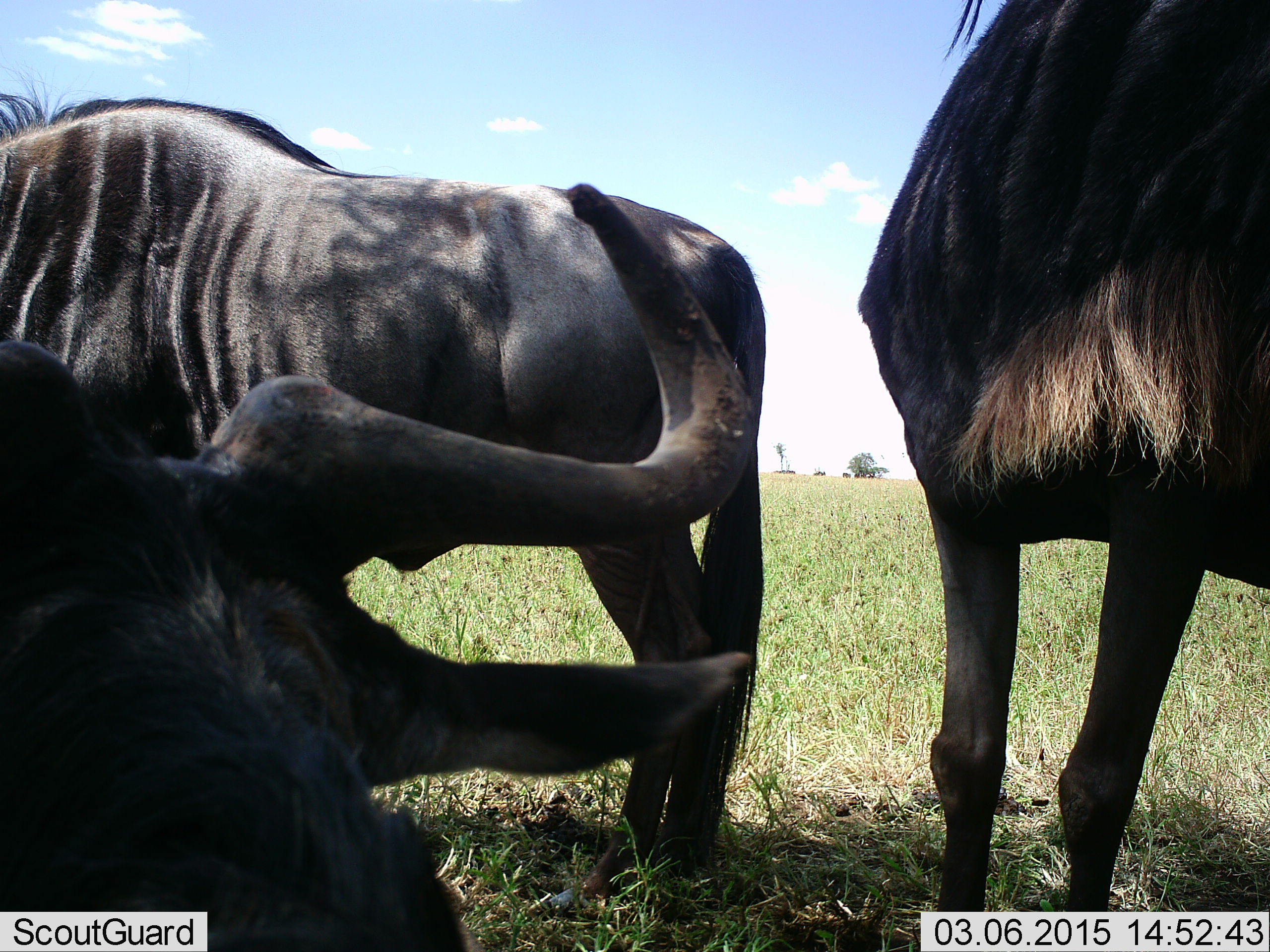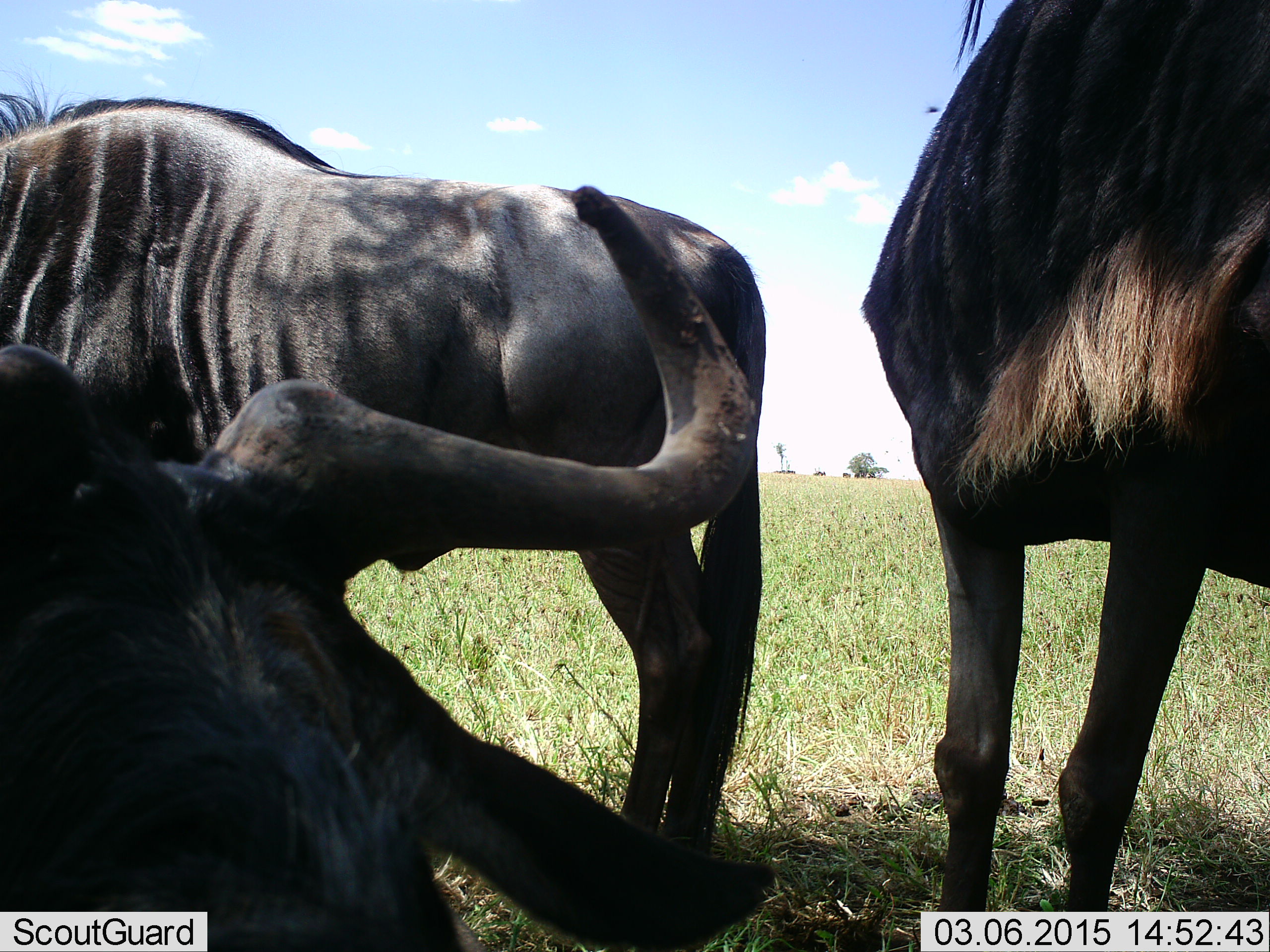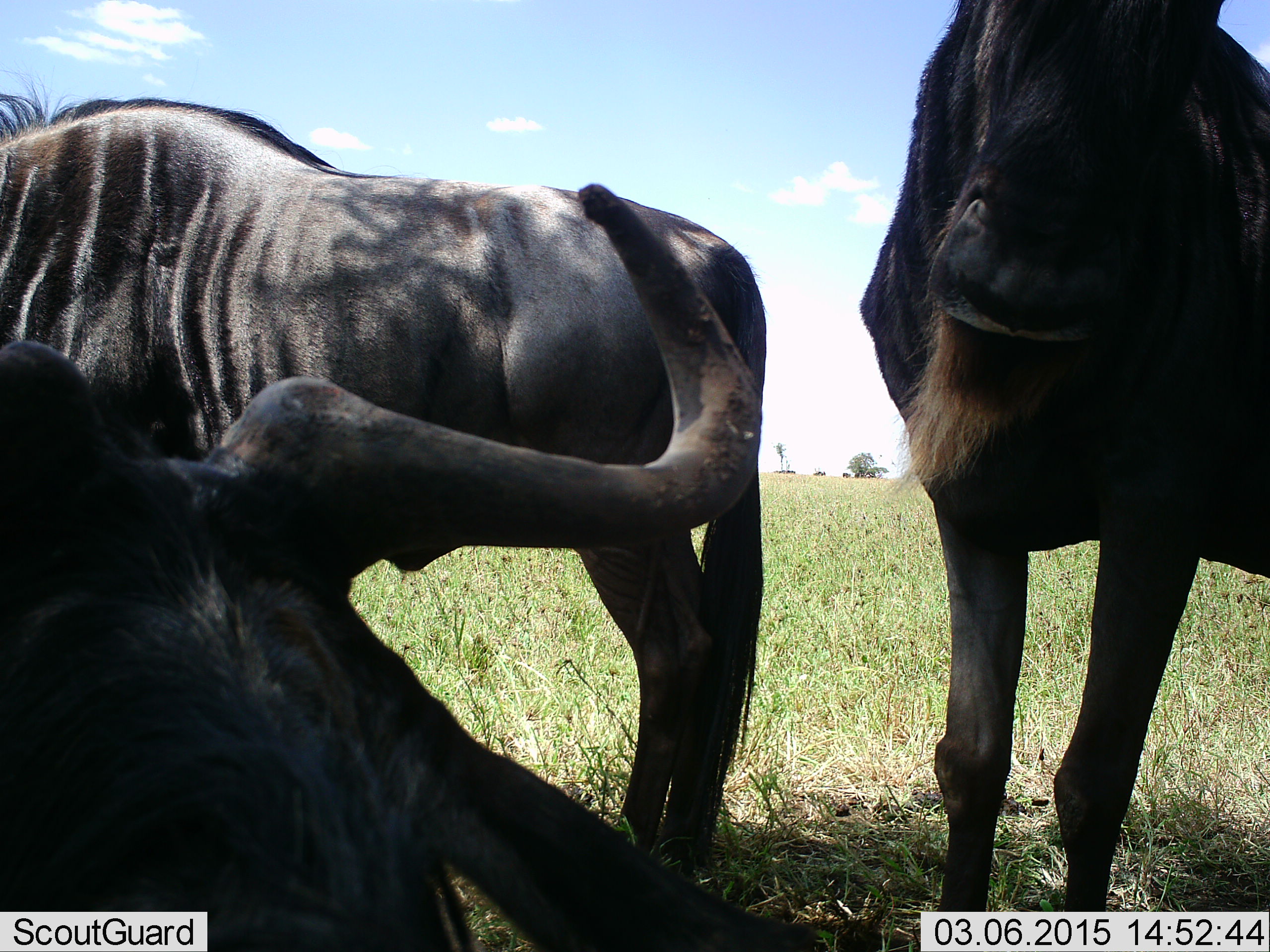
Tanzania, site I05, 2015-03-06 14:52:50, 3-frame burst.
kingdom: Animalia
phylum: Chordata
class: Mammalia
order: Artiodactyla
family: Bovidae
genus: Connochaetes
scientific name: Connochaetes taurinus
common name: blue wildebeest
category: wildebeest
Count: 3.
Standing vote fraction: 70%.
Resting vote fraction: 100%.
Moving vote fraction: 0%.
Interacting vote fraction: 0%.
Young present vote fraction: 0%.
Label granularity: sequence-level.